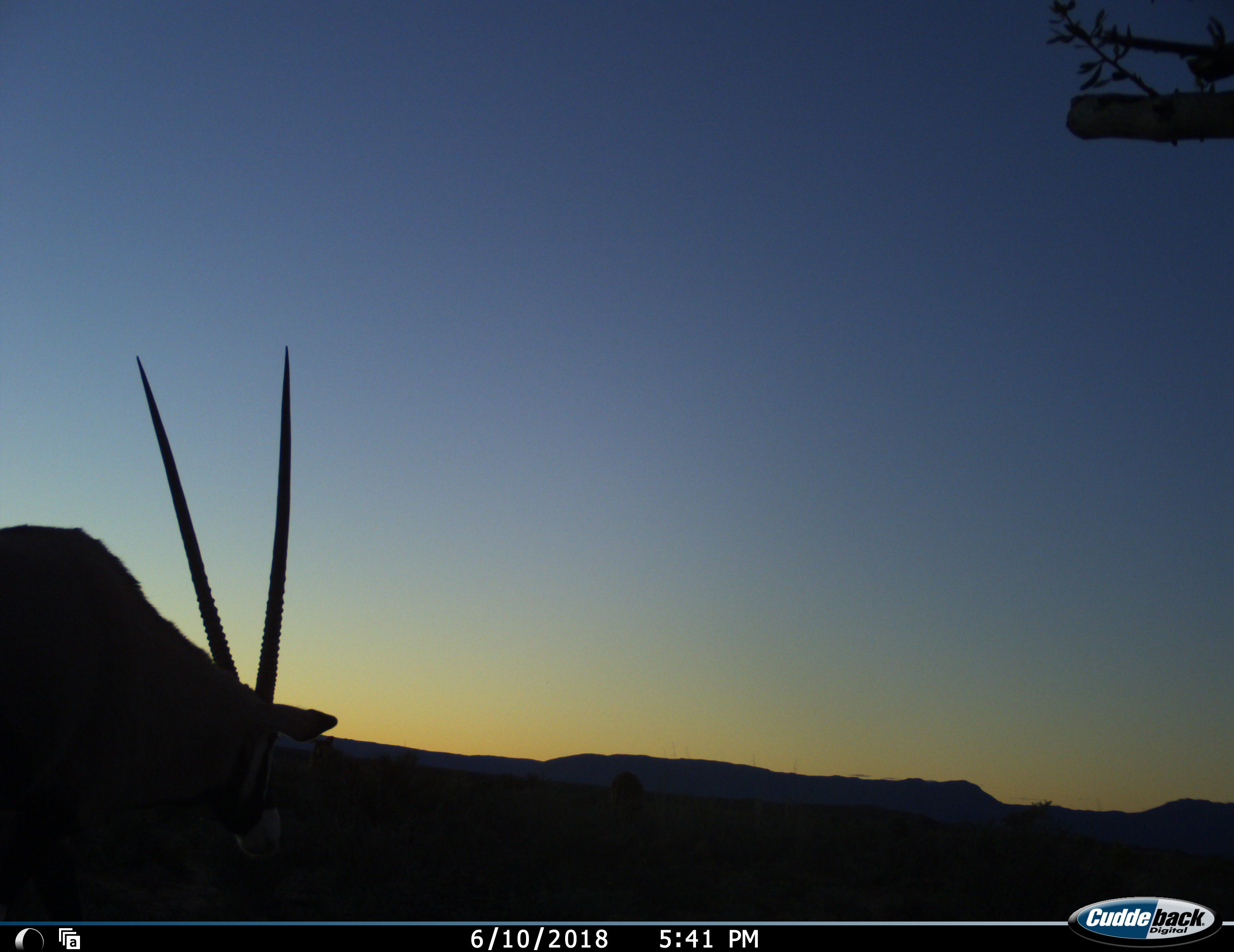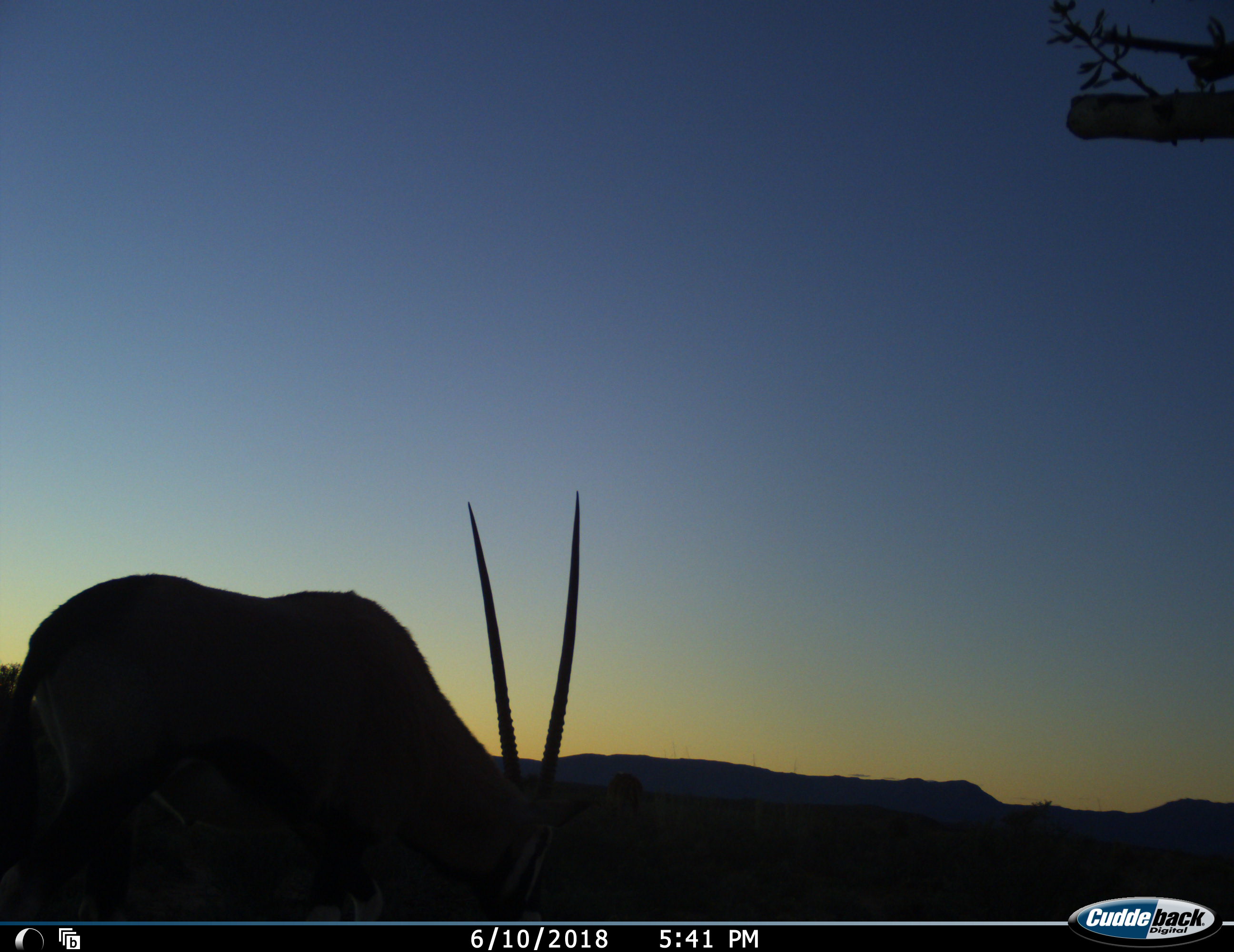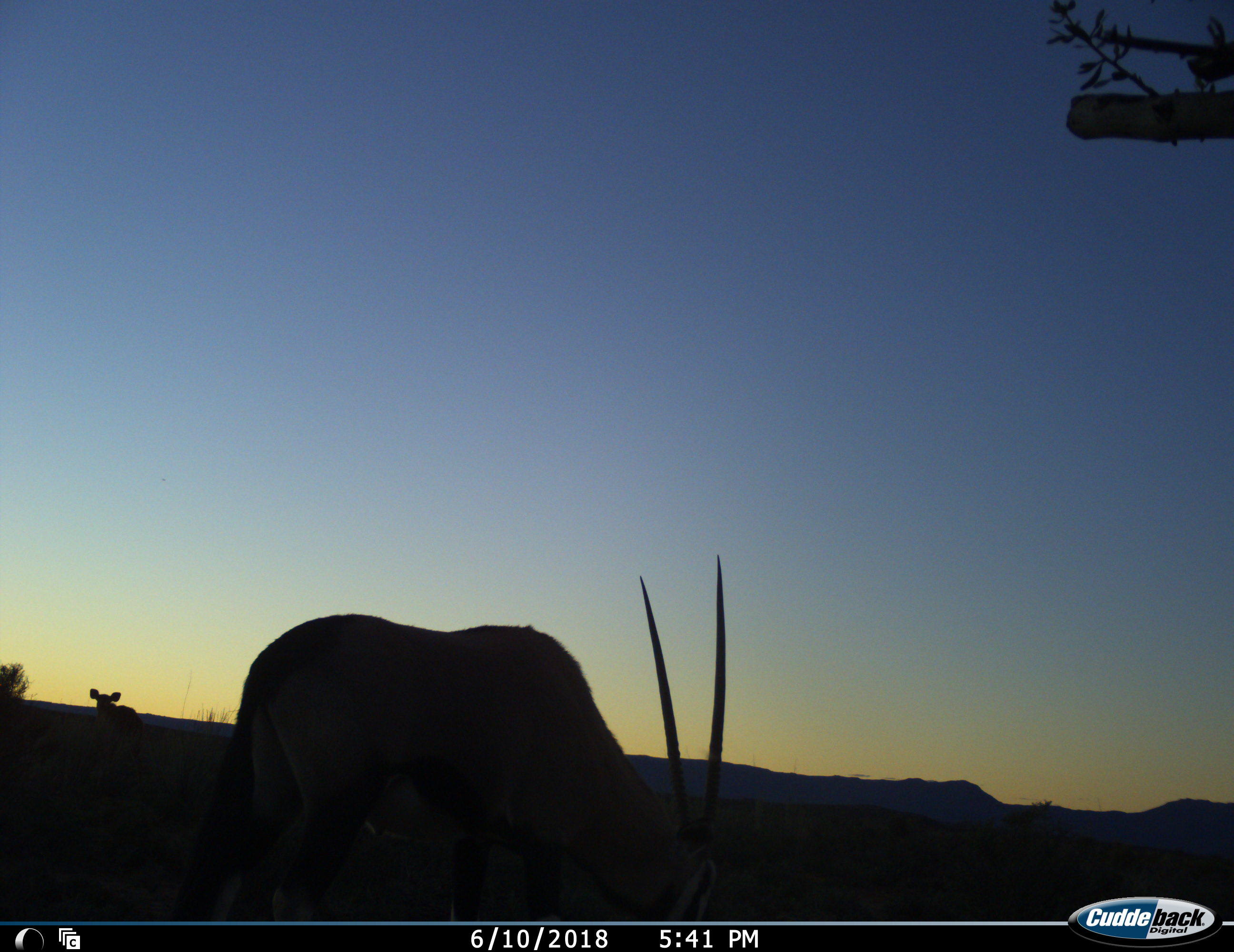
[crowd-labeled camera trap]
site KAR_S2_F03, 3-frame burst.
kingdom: Animalia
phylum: Chordata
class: Mammalia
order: Artiodactyla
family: Bovidae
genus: Oryx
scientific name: Oryx gazella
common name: gemsbok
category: oryx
Oryx (gemsbok) (Oryx gazella), count 1. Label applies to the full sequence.